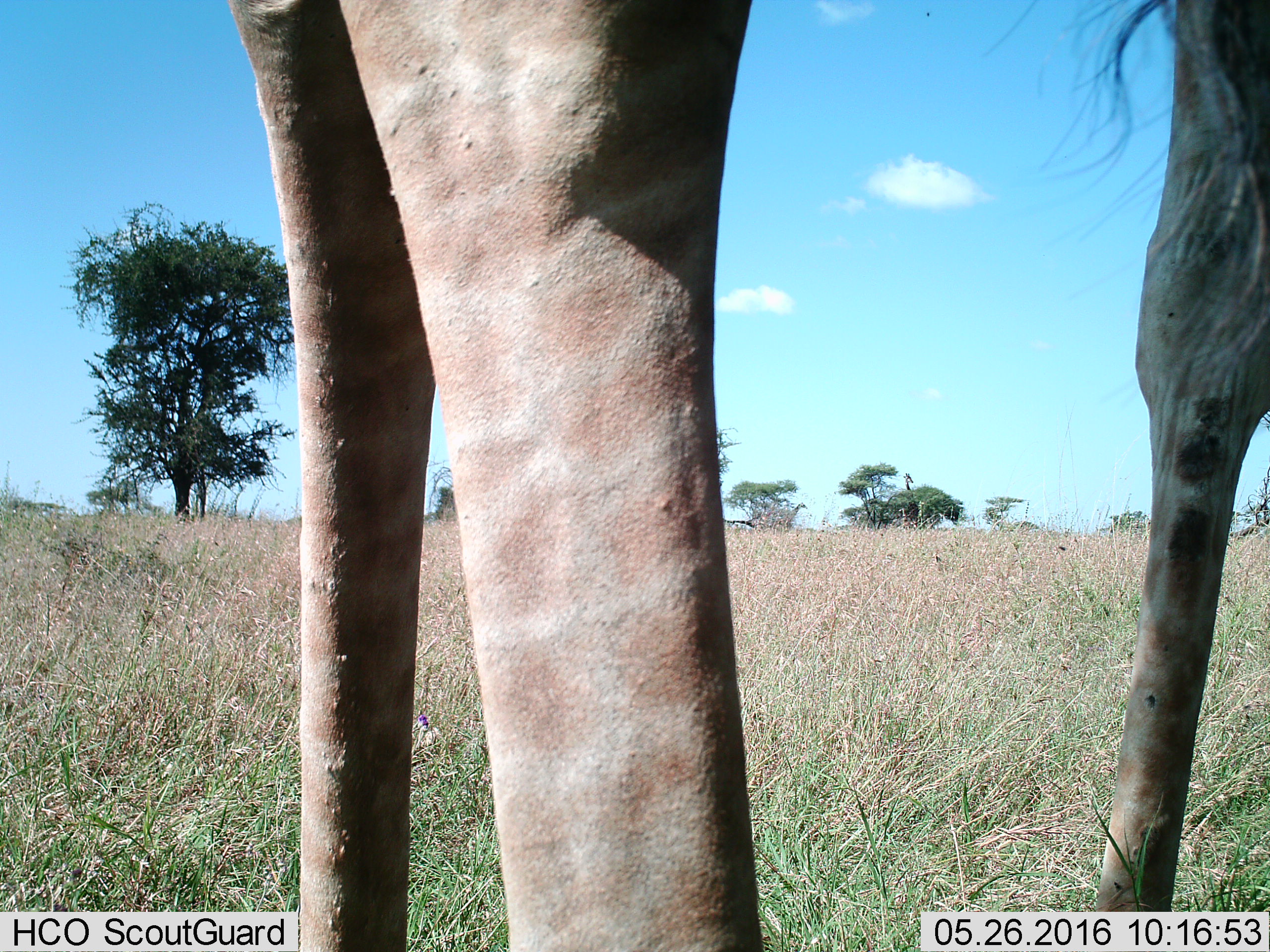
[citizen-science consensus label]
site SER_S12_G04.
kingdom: Animalia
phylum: Chordata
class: Mammalia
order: Artiodactyla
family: Giraffidae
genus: Giraffa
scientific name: Giraffa camelopardalis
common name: giraffe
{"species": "giraffe (Giraffa camelopardalis)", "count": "1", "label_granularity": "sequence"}